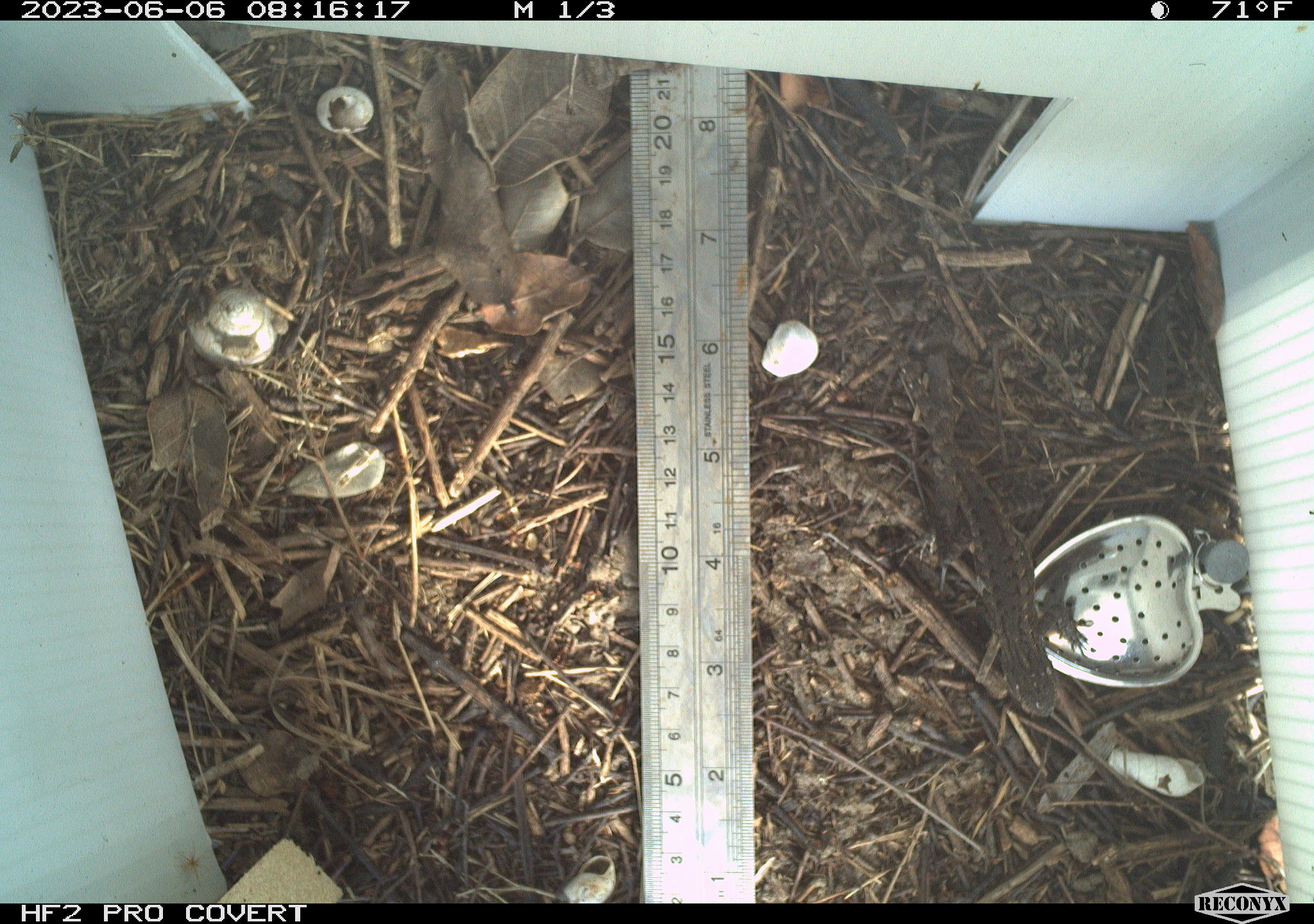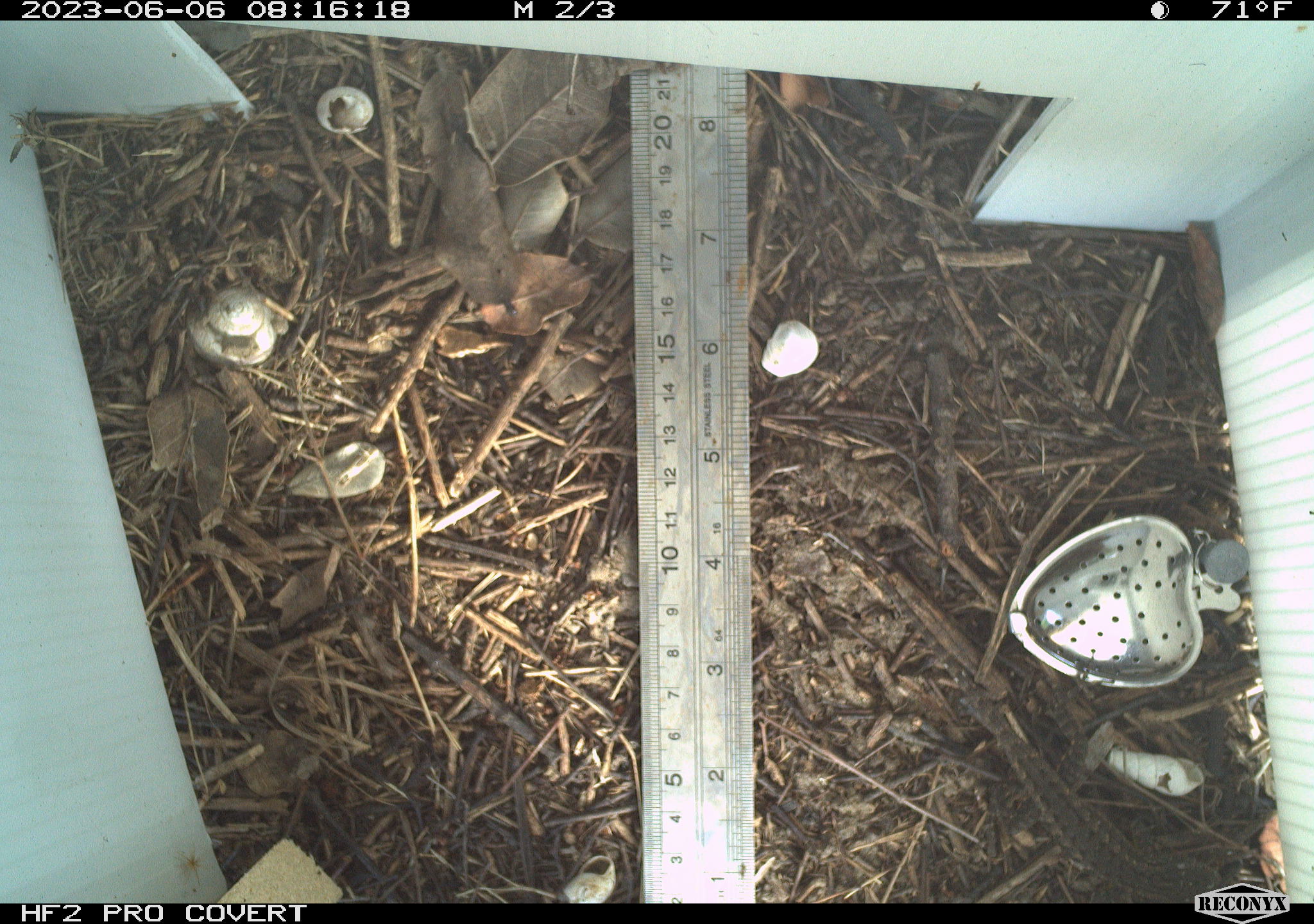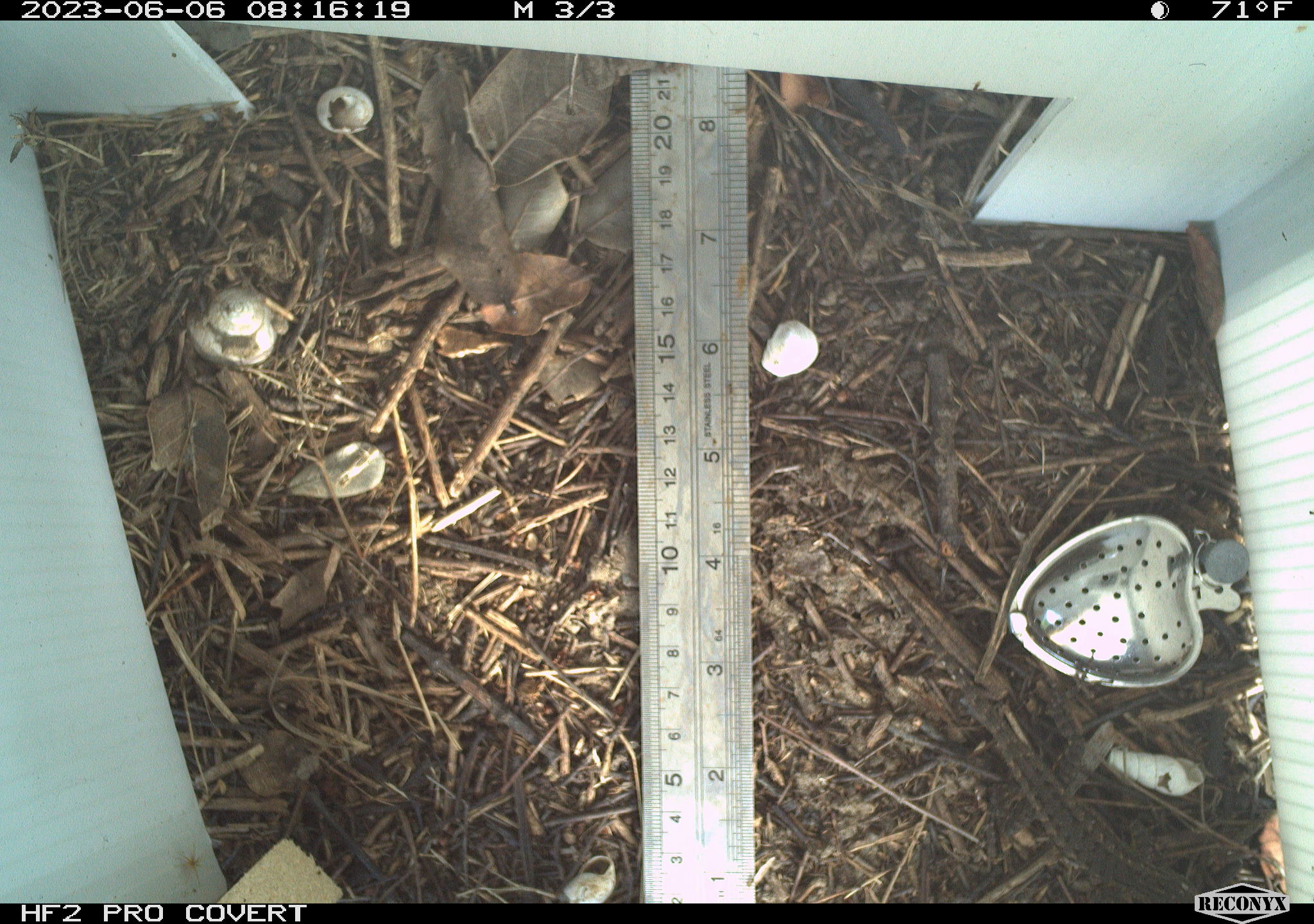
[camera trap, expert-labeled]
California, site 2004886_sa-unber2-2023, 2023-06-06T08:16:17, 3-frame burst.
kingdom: Animalia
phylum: Chordata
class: Reptilia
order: Squamata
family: Phrynosomatidae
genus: Sceloporus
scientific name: Sceloporus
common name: spiny lizards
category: sceloporus species